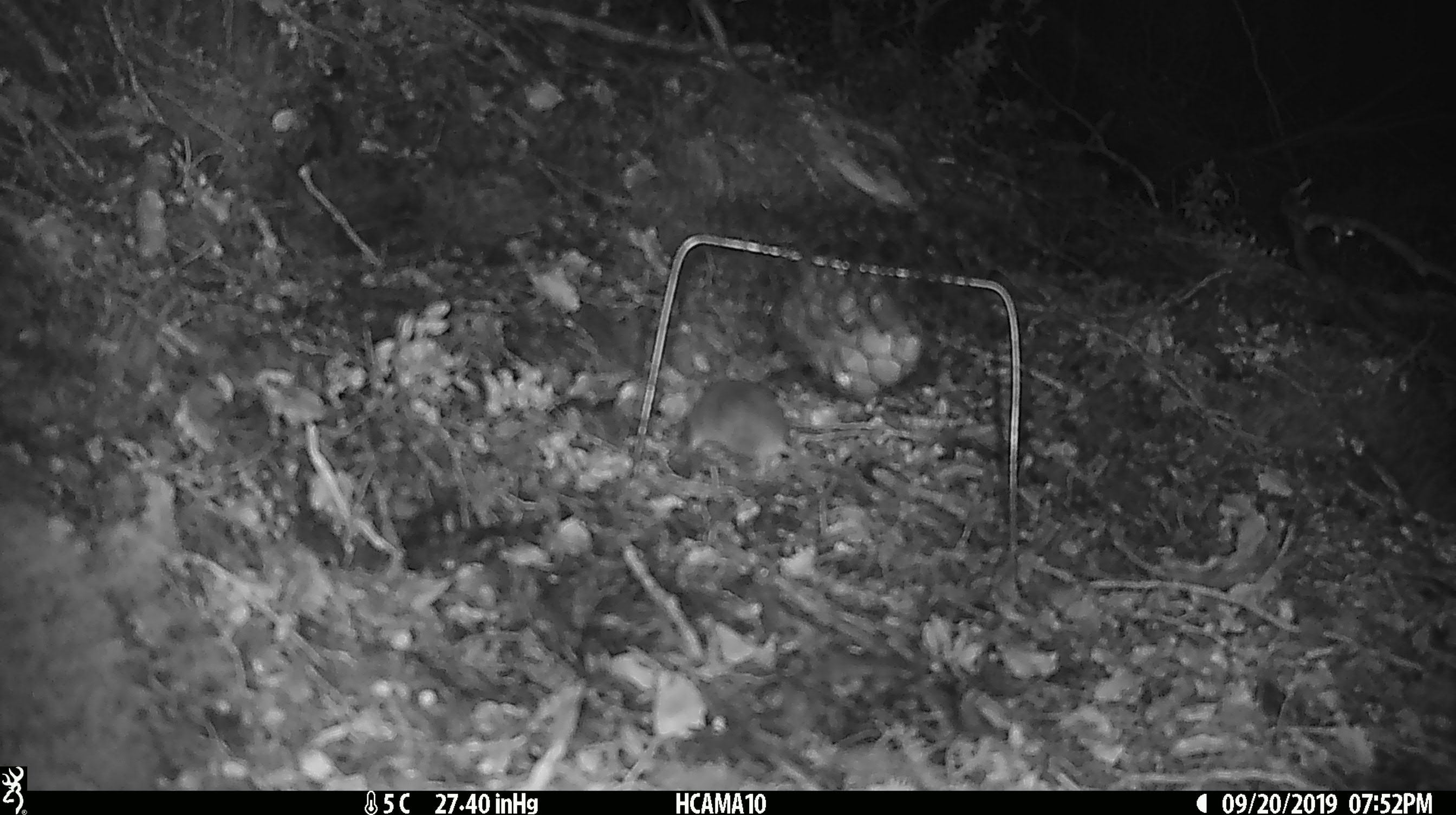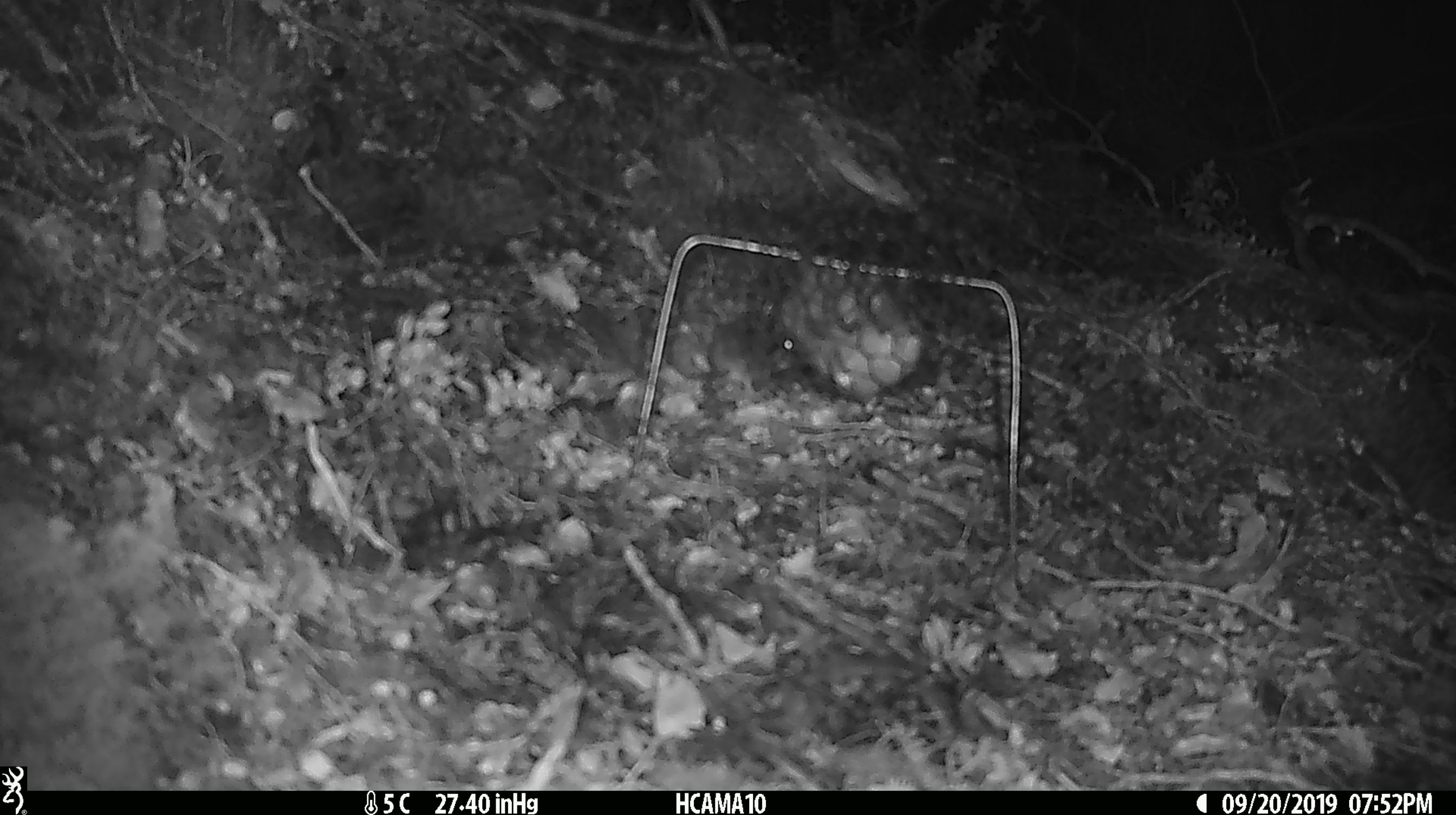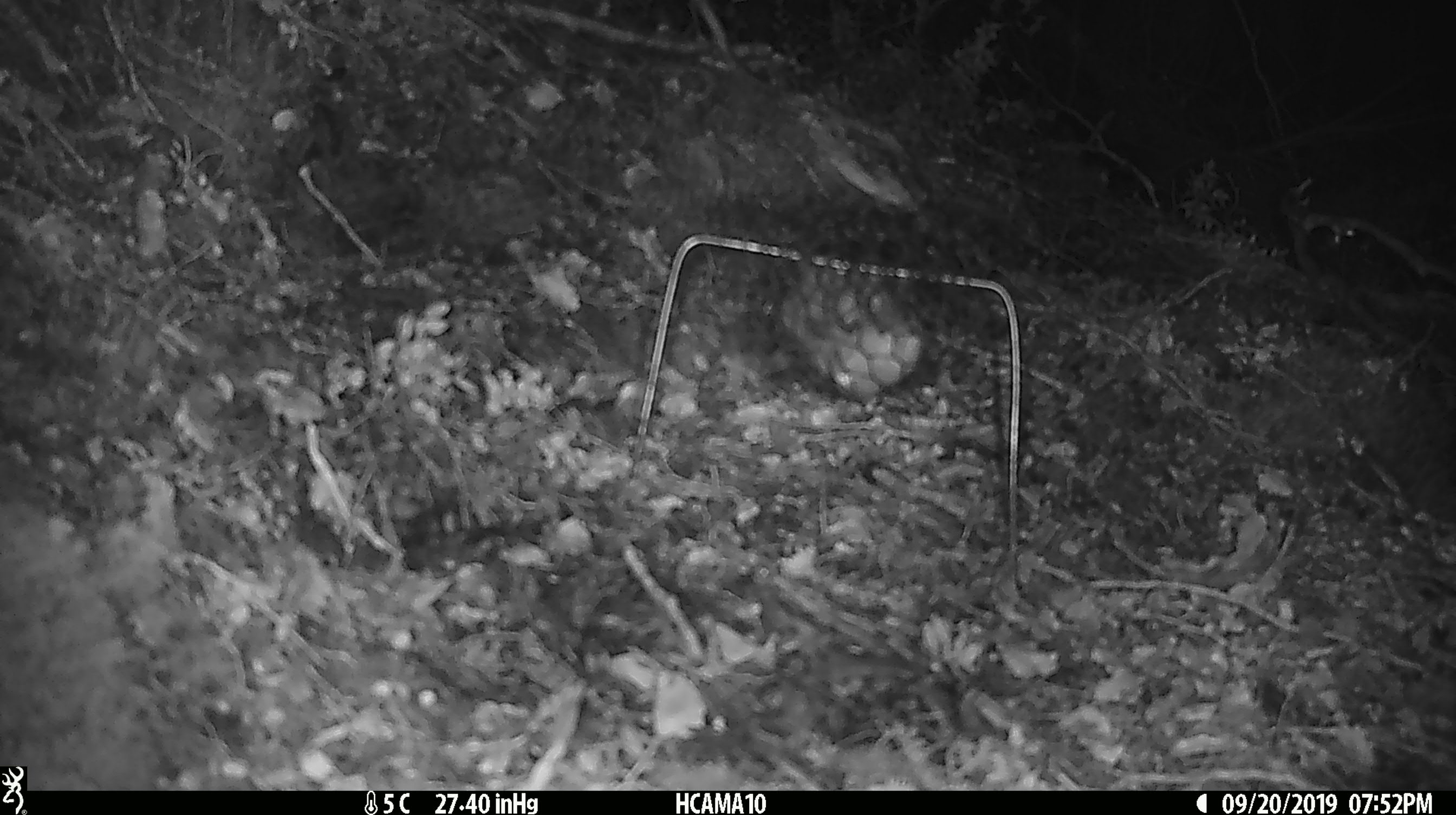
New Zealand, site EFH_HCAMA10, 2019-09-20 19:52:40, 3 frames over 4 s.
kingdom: Animalia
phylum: Chordata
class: Mammalia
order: Rodentia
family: Muridae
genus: Mus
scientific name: Mus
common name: mouse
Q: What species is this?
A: Mouse (Mus).